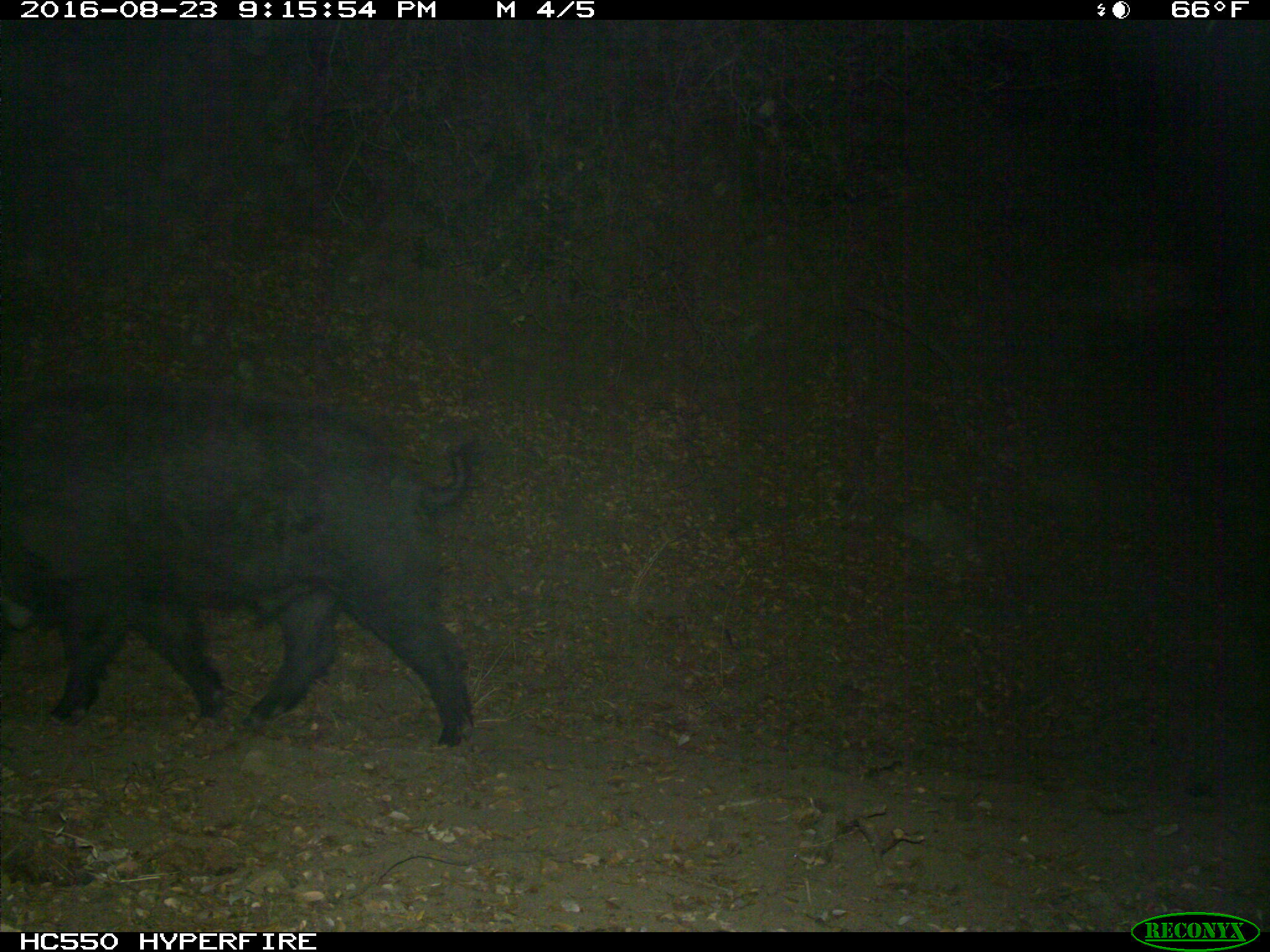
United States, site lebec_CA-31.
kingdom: Animalia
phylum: Chordata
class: Mammalia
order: Artiodactyla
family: Suidae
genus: Sus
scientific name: Sus scrofa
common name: wild boar